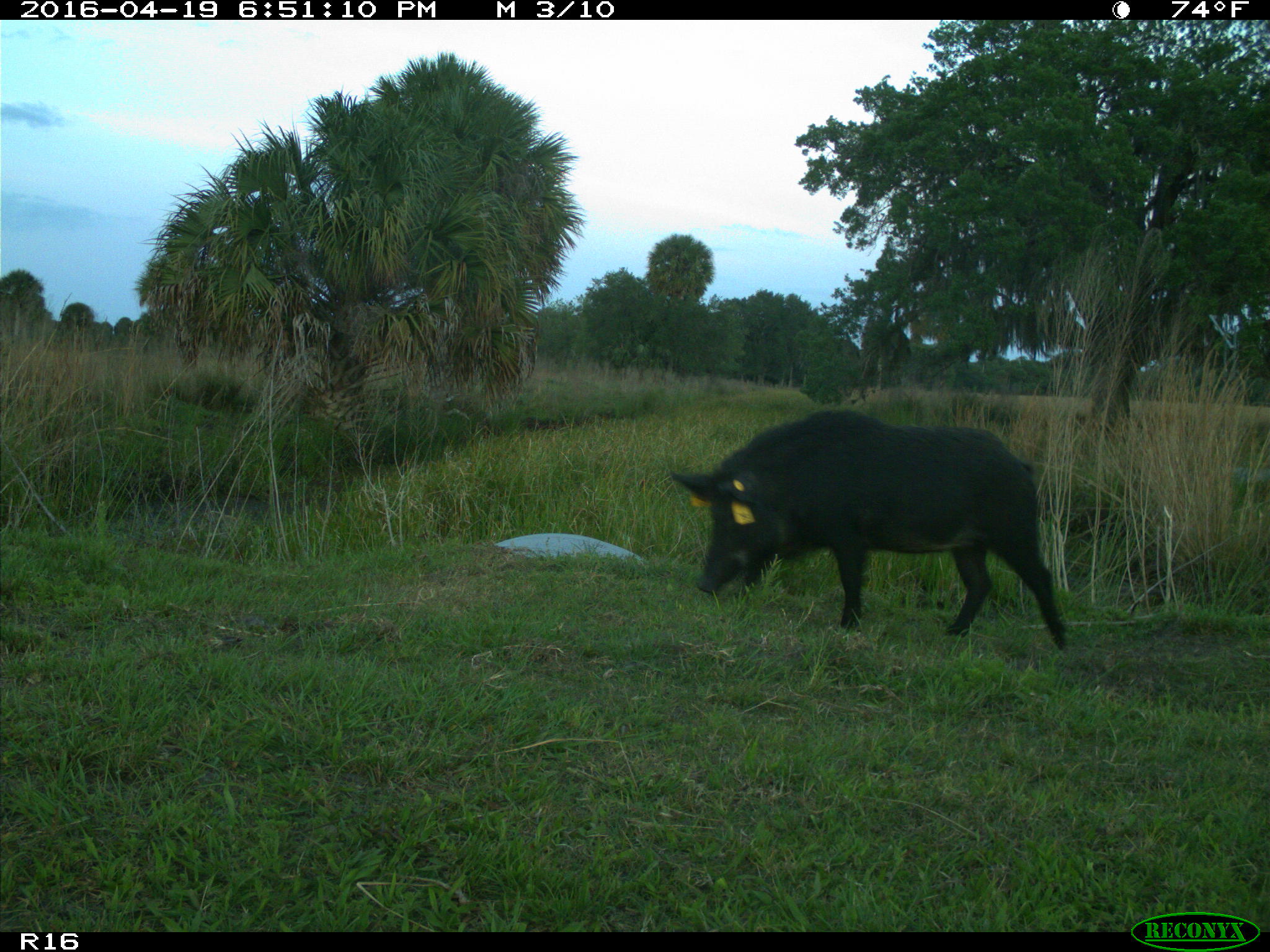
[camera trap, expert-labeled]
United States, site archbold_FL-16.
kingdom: Animalia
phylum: Chordata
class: Mammalia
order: Artiodactyla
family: Suidae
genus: Sus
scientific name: Sus scrofa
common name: wild boar